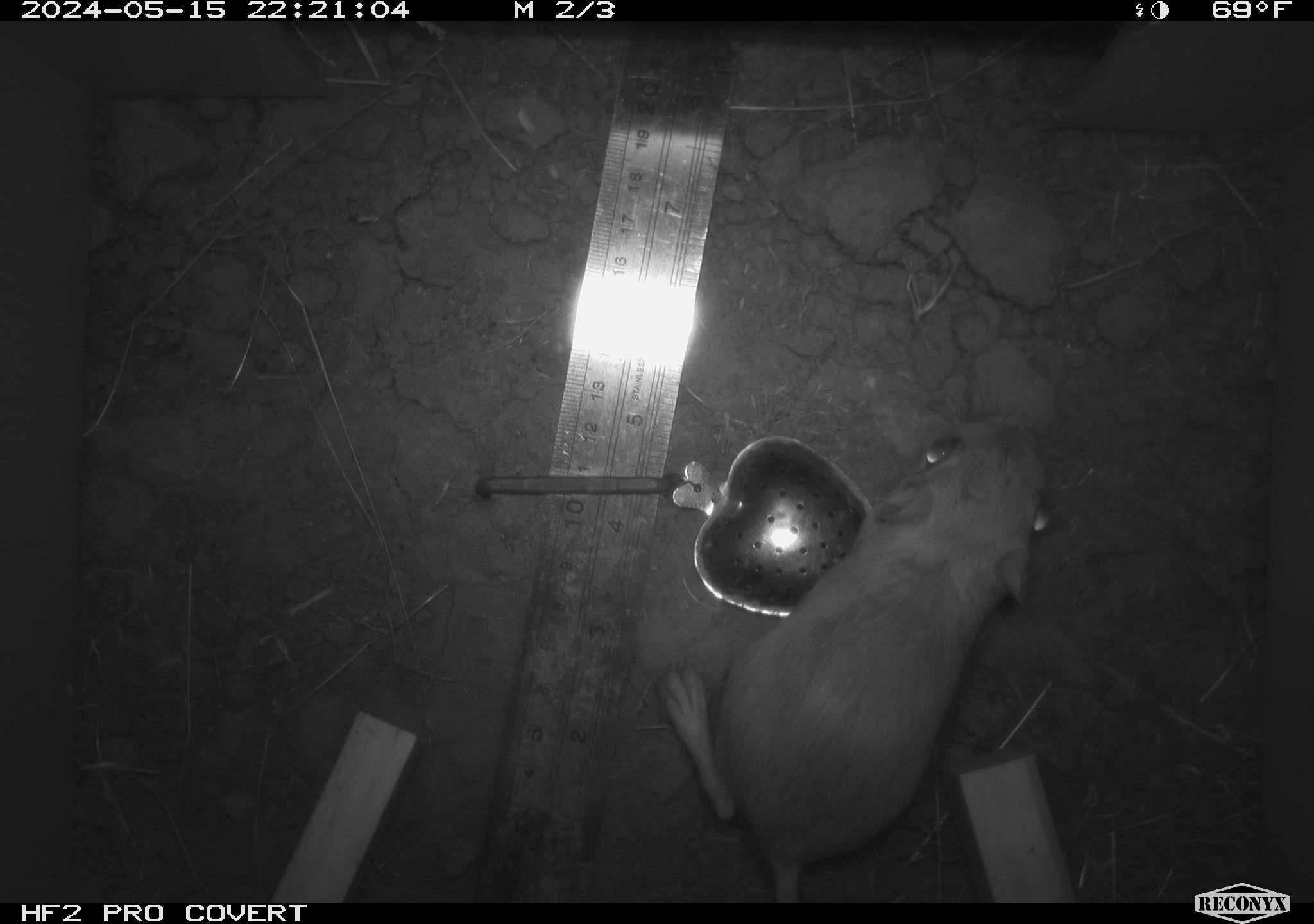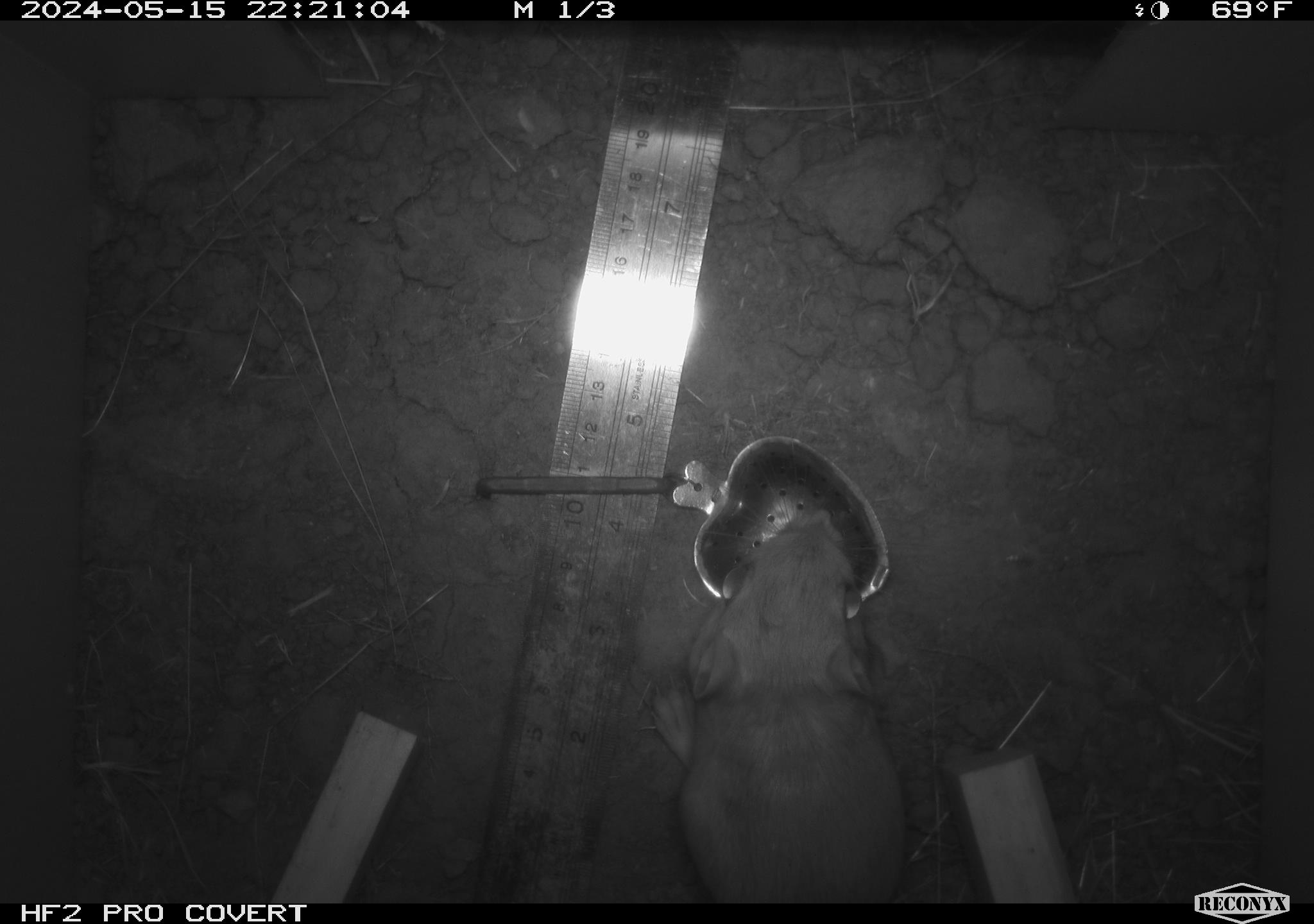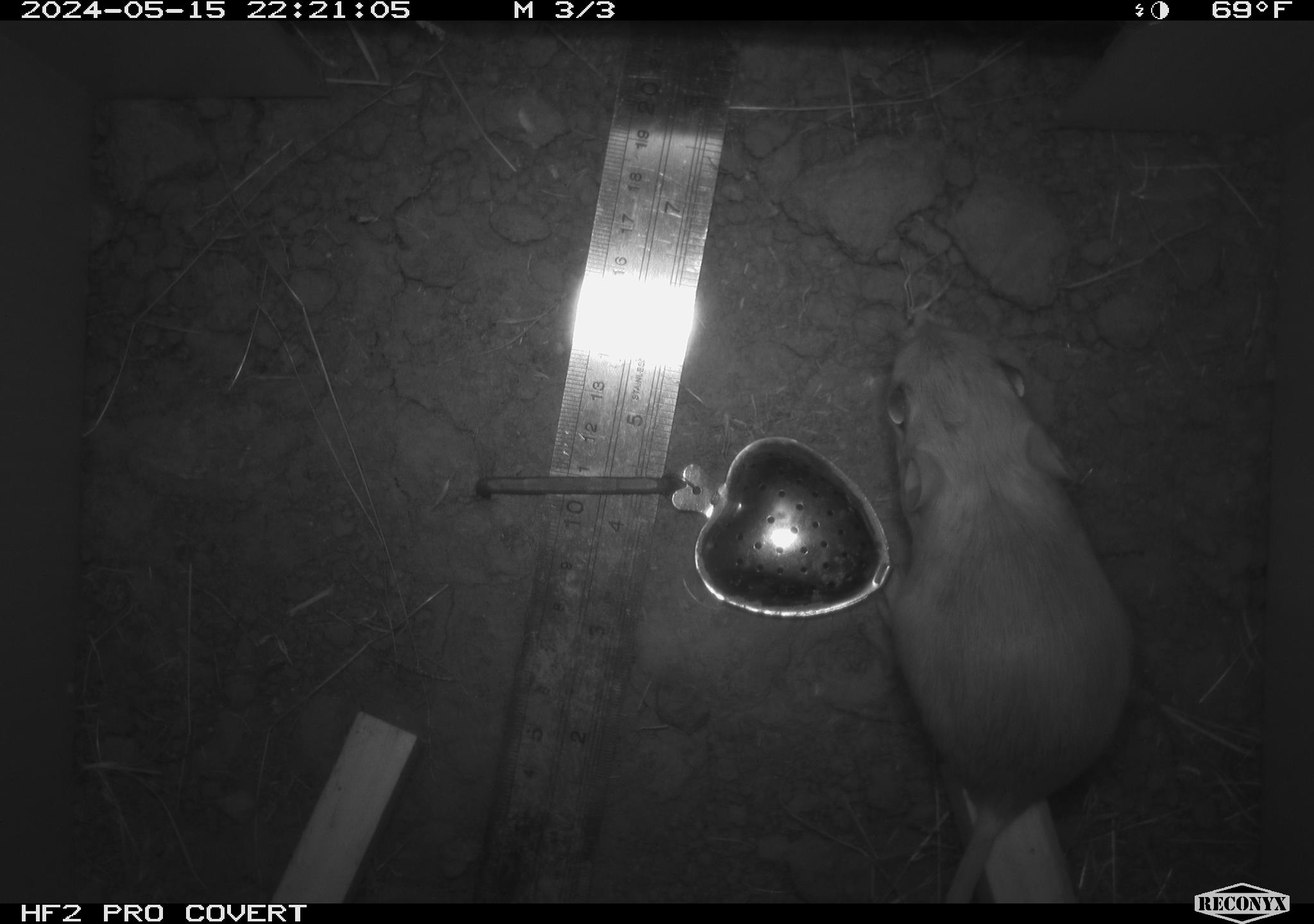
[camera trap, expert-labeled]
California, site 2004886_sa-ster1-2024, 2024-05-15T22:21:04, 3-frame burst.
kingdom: Animalia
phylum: Chordata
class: Mammalia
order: Rodentia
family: Heteromyidae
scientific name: Heteromyidae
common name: kangaroo rats and pocket mice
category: heteromyidae family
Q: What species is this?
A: Heteromyidae family (kangaroo rats and pocket mice) (Heteromyidae).